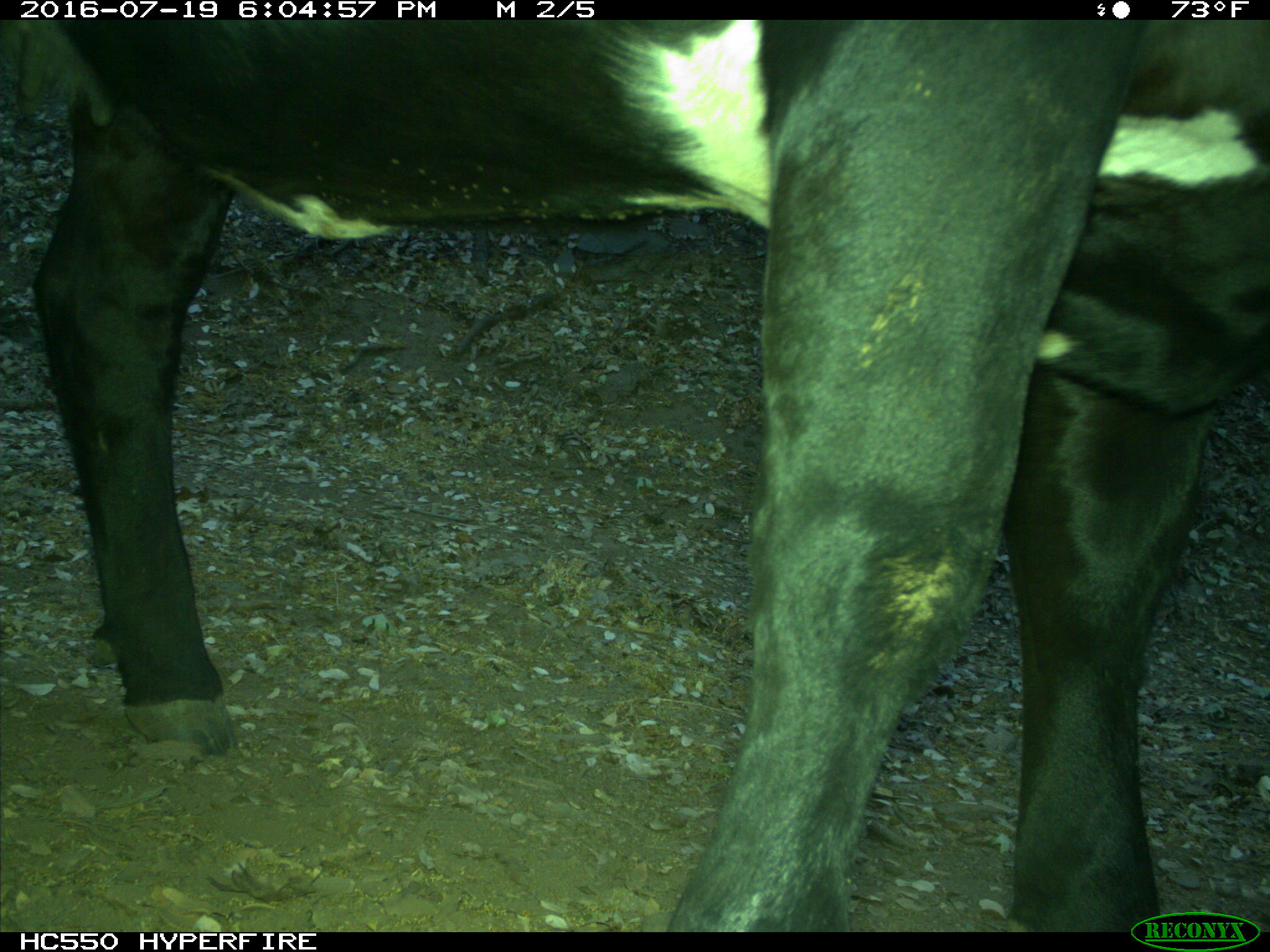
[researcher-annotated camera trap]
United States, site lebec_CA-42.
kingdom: Animalia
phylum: Chordata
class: Mammalia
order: Artiodactyla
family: Bovidae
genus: Bos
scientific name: Bos taurus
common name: domestic cow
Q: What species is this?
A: Bos taurus (domestic cow).